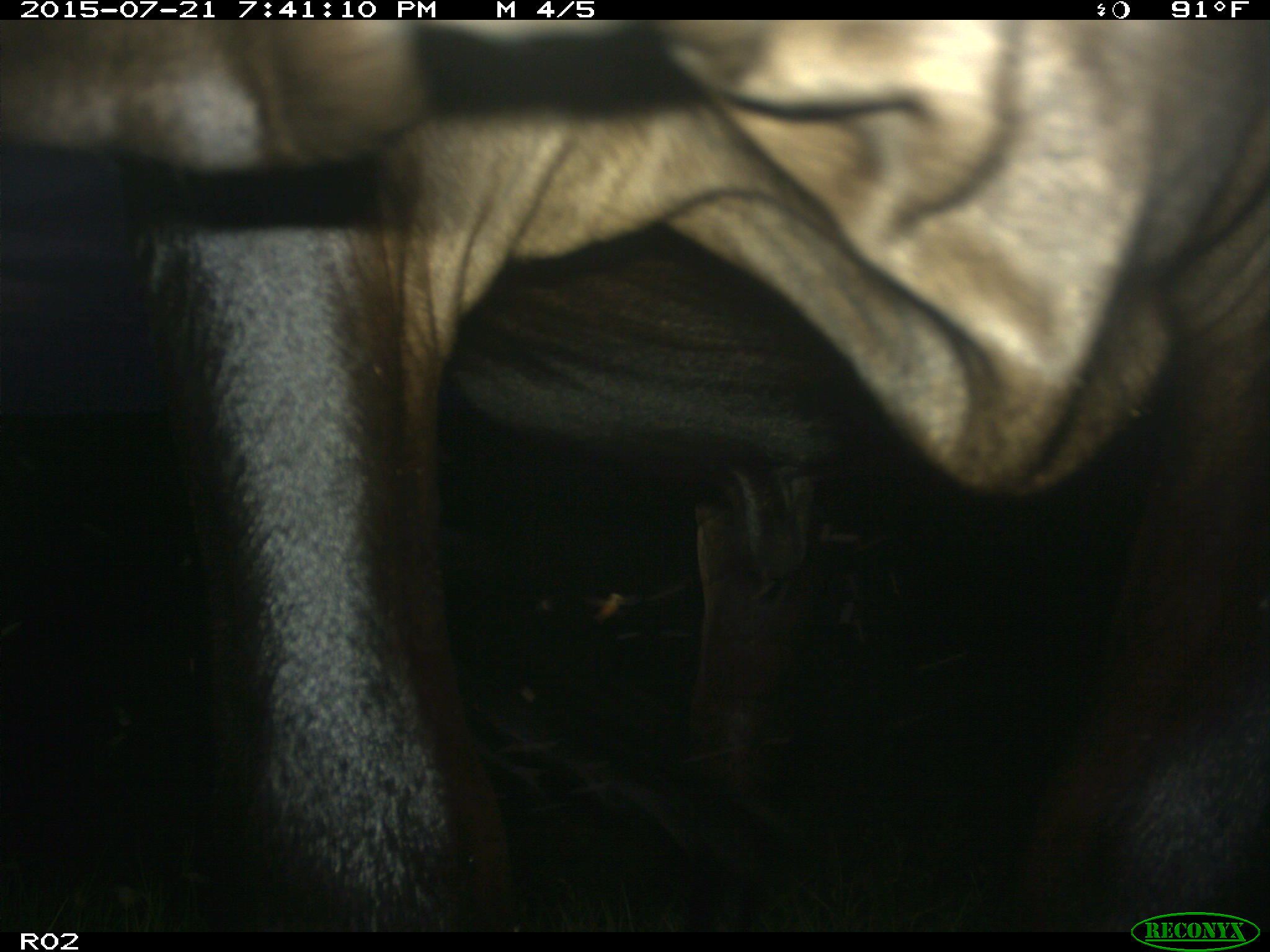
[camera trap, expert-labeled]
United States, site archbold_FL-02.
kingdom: Animalia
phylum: Chordata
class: Mammalia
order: Artiodactyla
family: Bovidae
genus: Bos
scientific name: Bos taurus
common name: domestic cow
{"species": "Bos taurus (domestic cow)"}